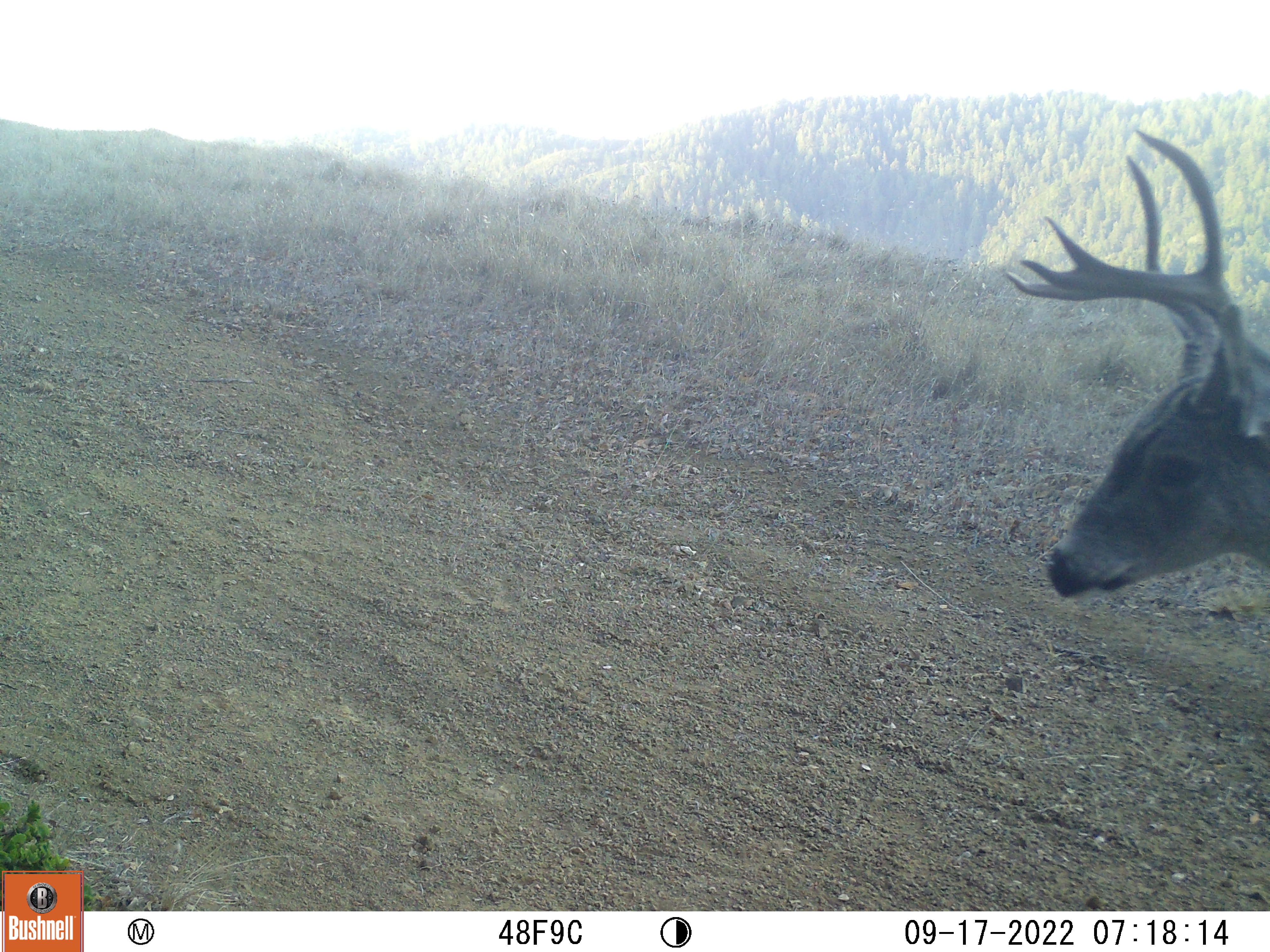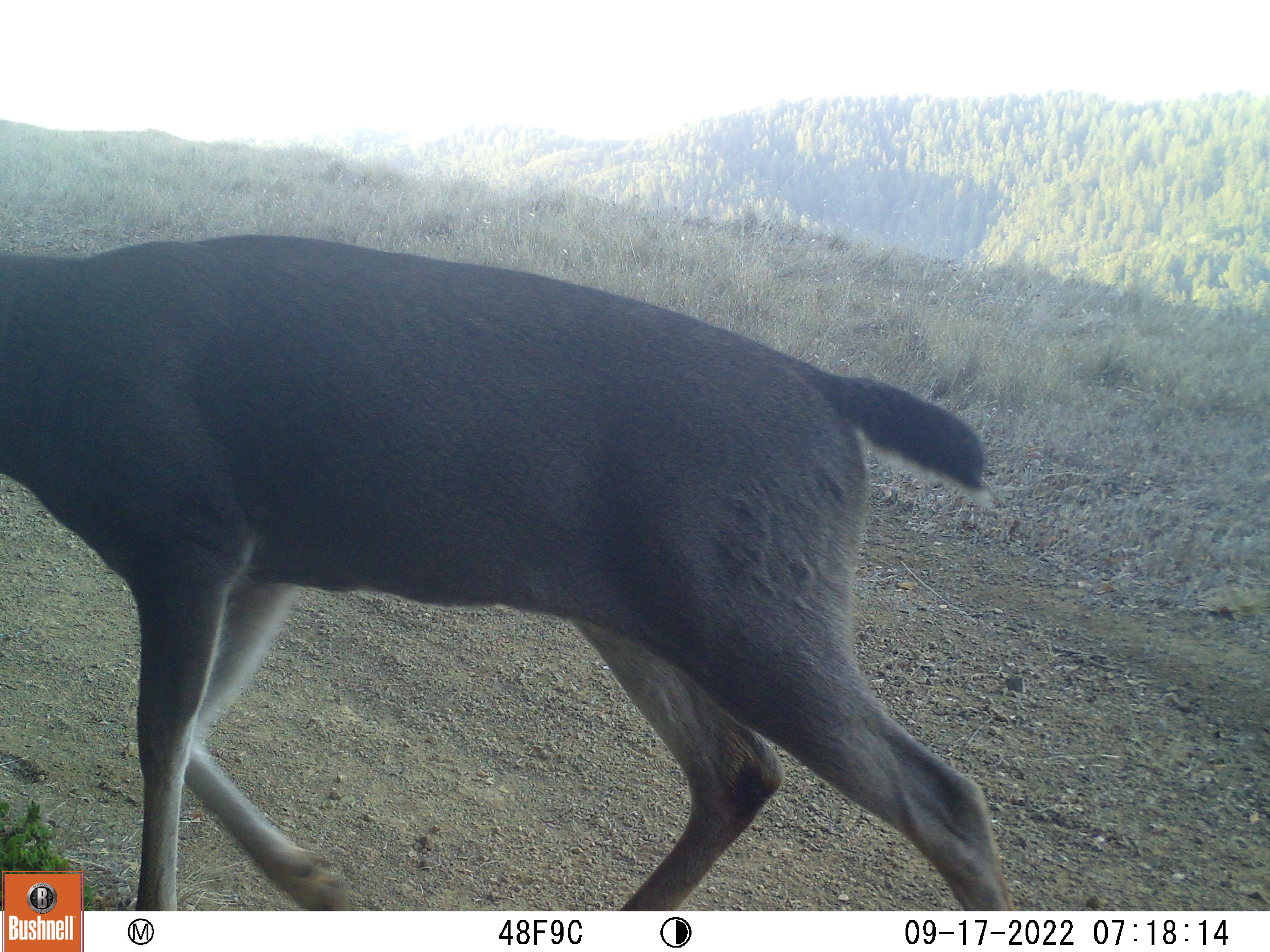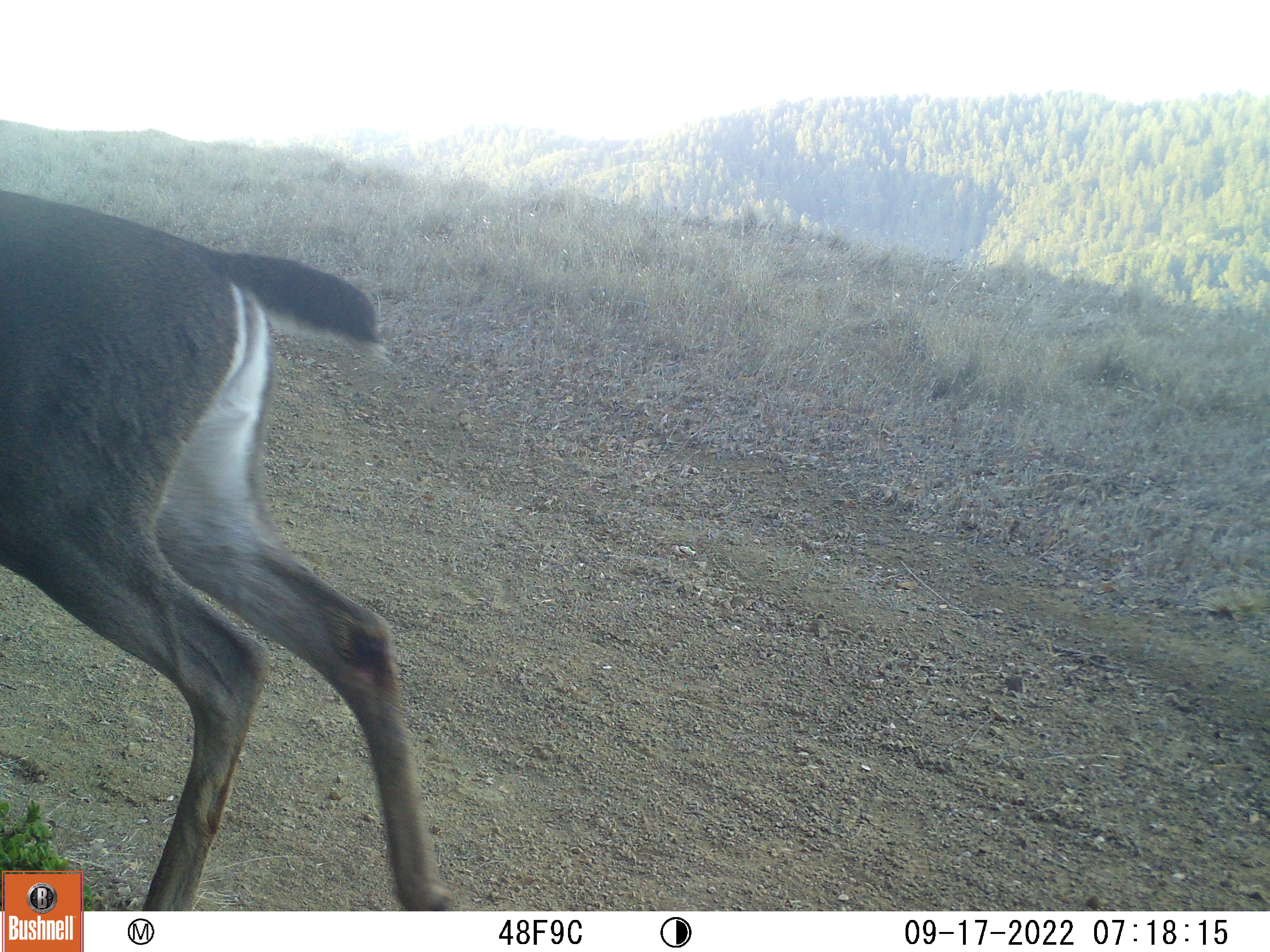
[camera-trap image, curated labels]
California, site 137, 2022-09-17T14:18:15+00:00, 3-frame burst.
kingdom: Animalia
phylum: Chordata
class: Mammalia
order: Artiodactyla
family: Cervidae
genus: Odocoileus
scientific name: Odocoileus hemionus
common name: mule deer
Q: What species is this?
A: Mule deer (Odocoileus hemionus).